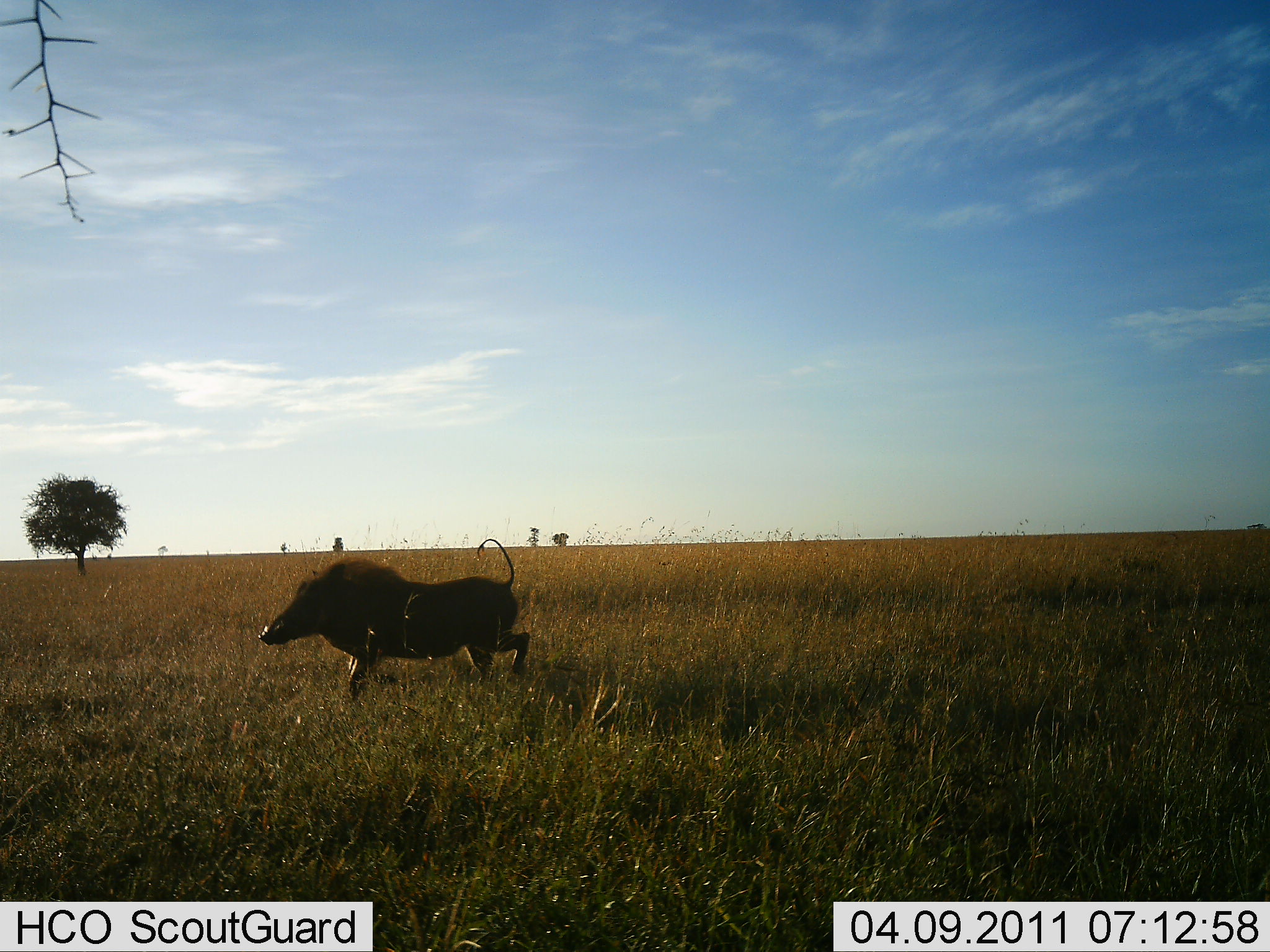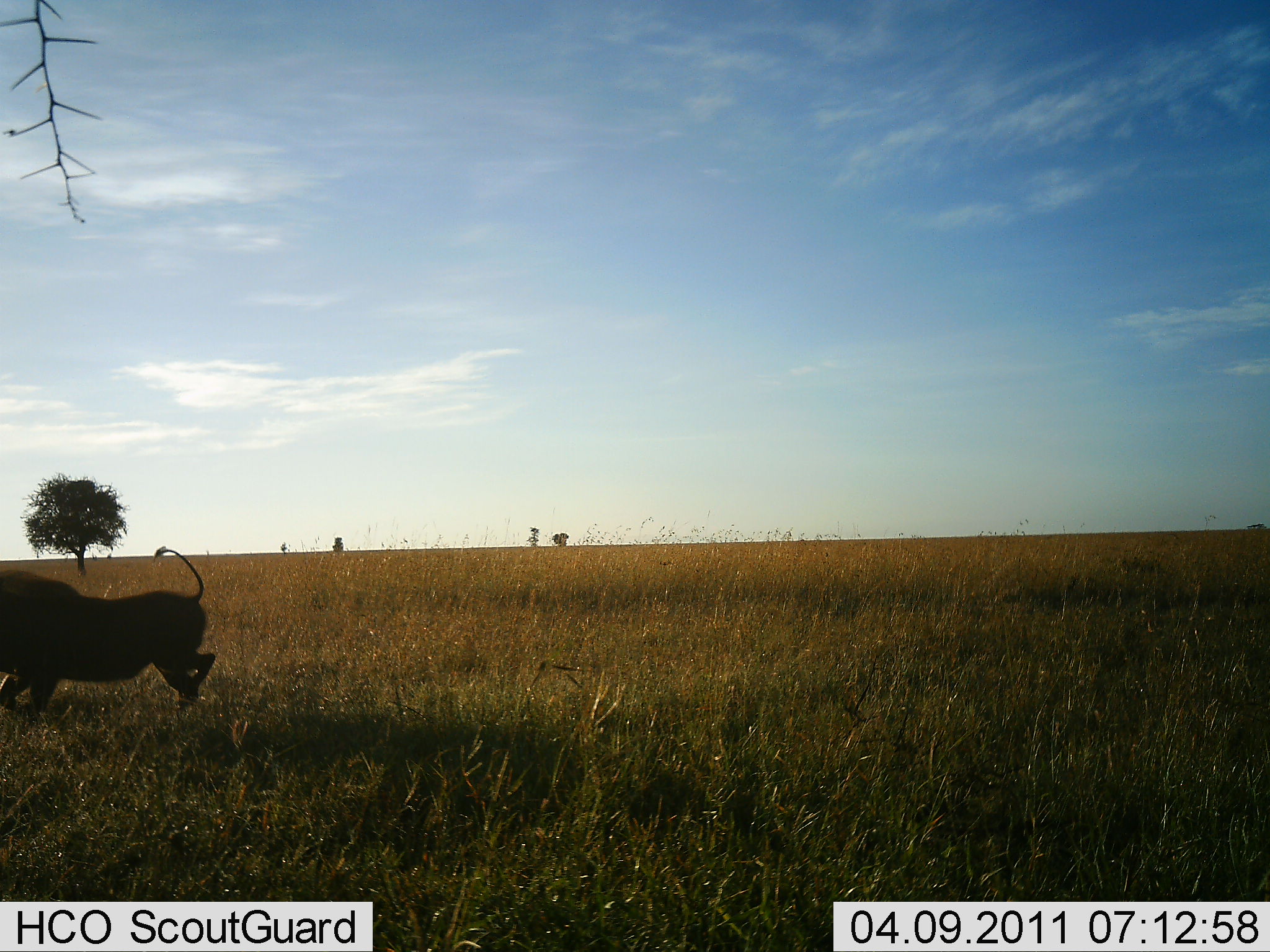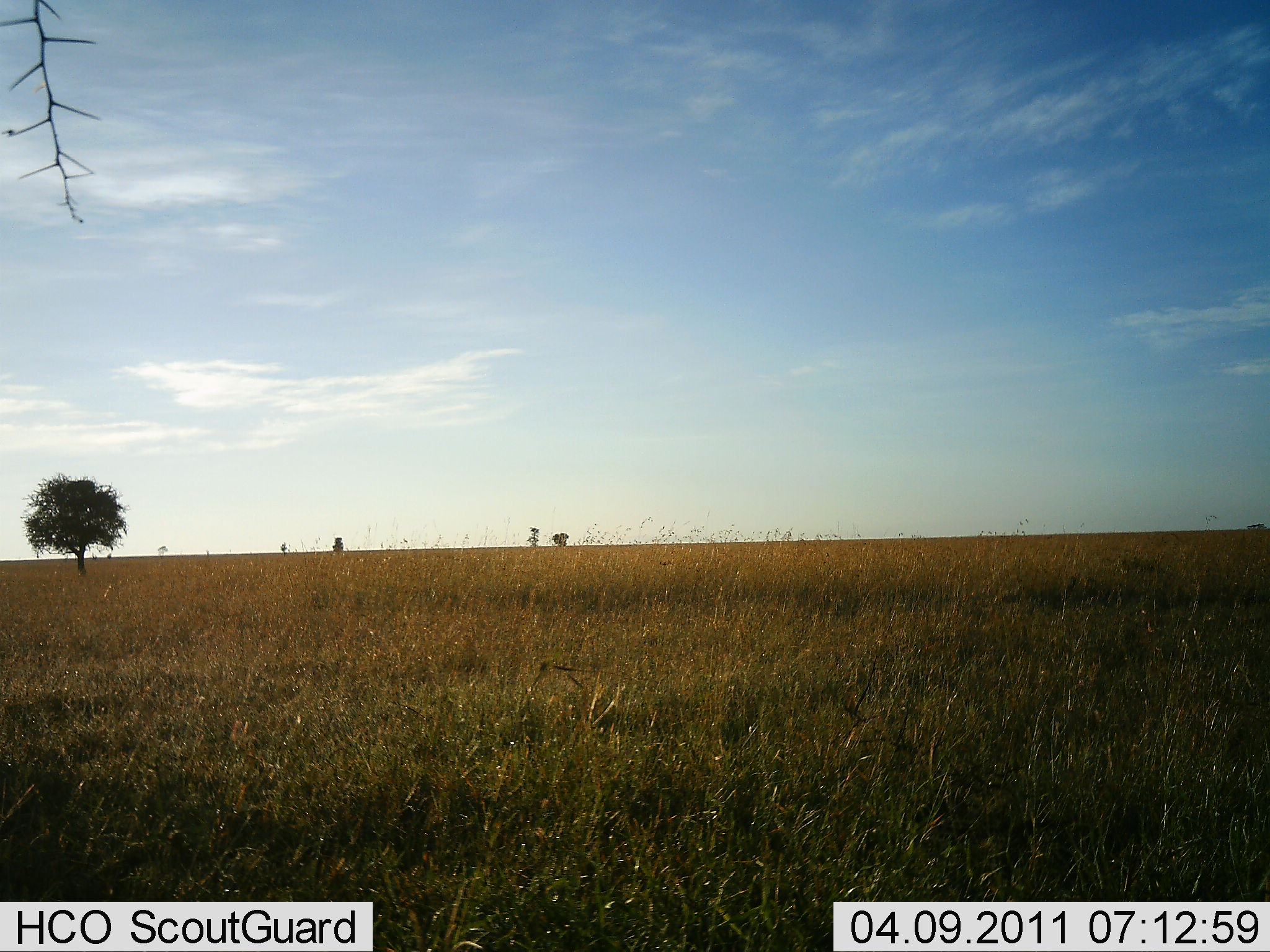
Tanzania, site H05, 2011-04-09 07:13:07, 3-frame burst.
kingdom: Animalia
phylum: Chordata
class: Mammalia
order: Artiodactyla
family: Suidae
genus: Phacochoerus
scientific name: Phacochoerus africanus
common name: warthog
Warthog (Phacochoerus africanus), count 1. Behavior (volunteer vote fractions): standing 0%, resting 0%, moving 100%, interacting 0%. Young present (vote fraction): 0%. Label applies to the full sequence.